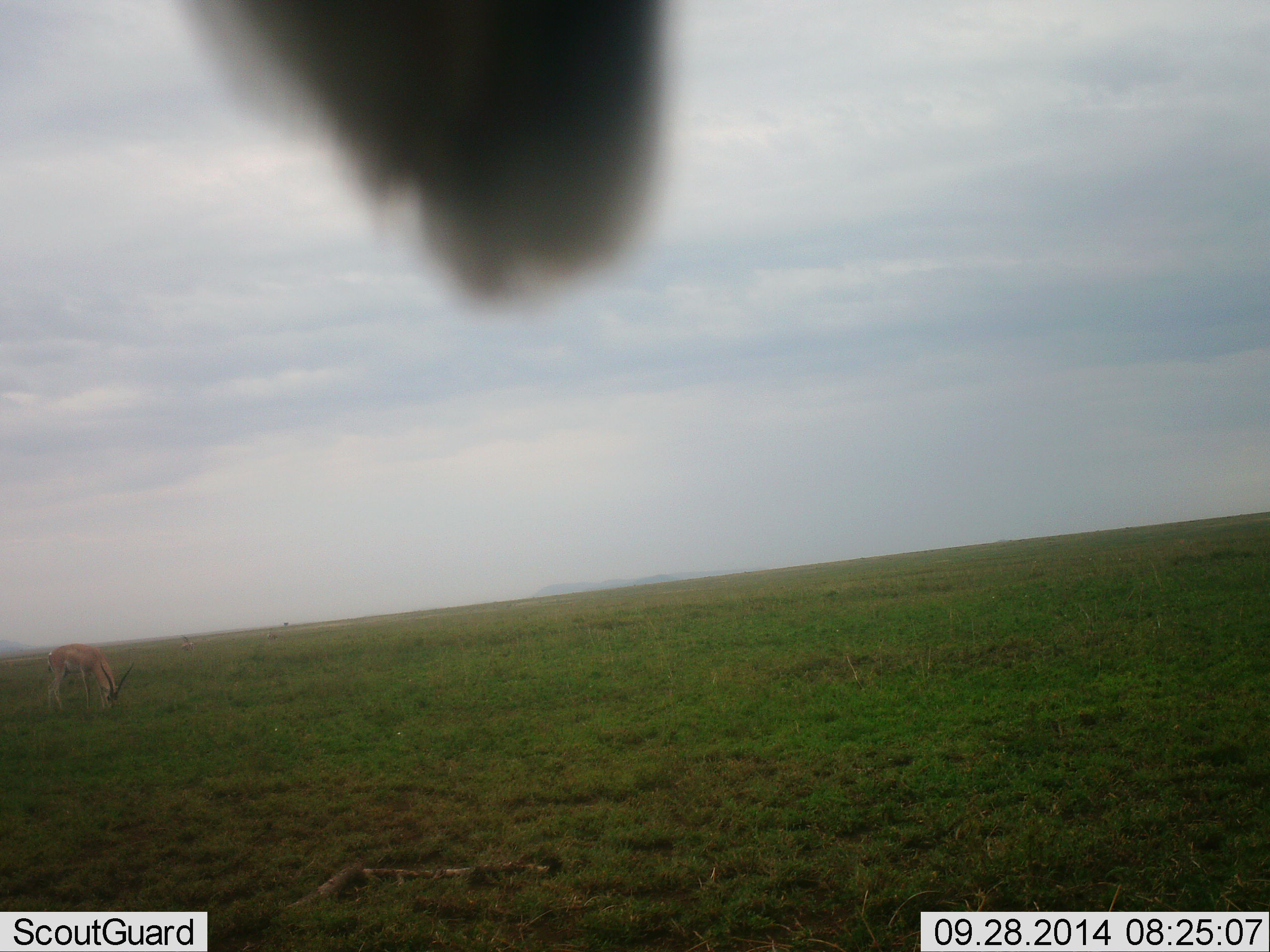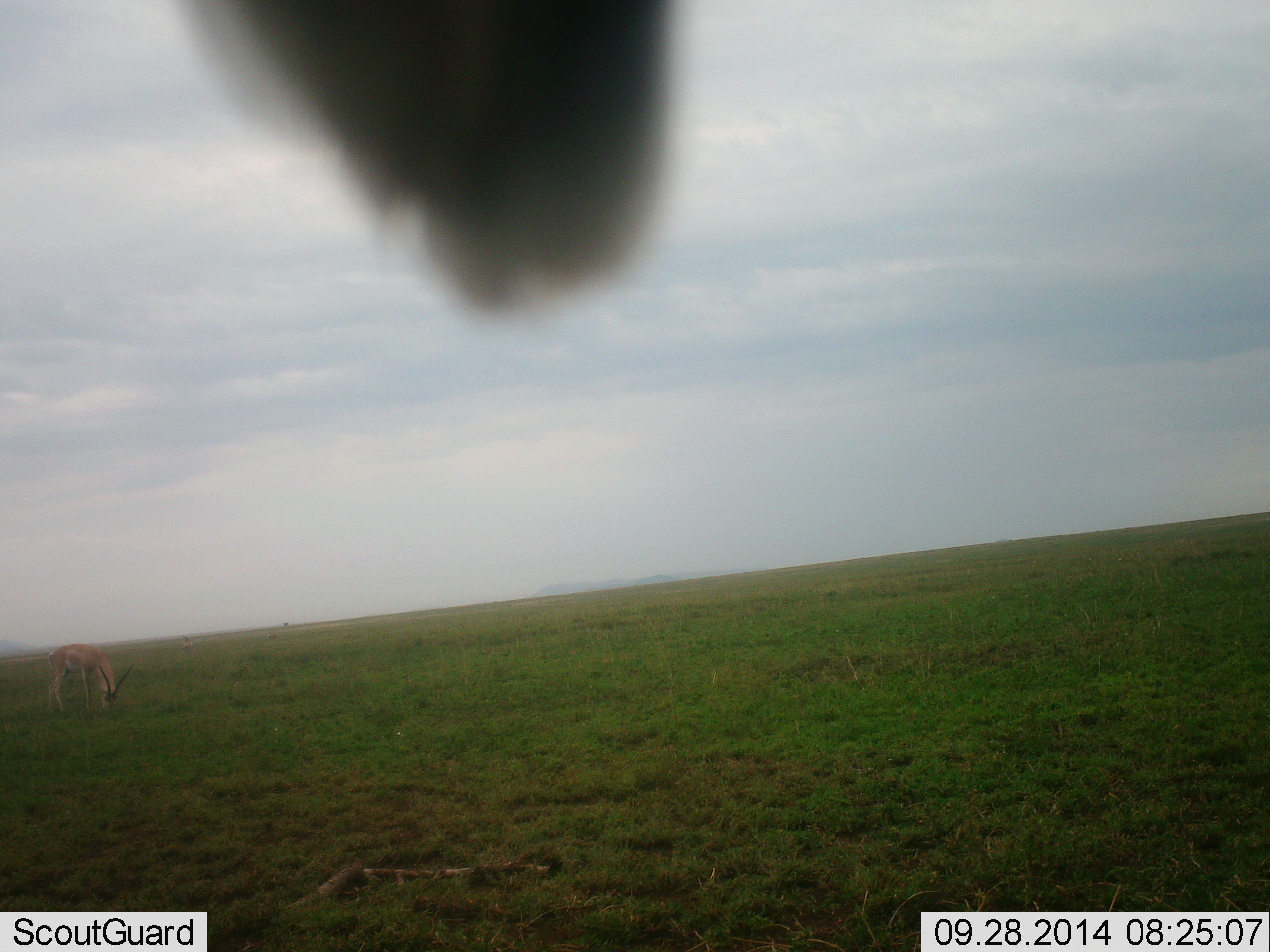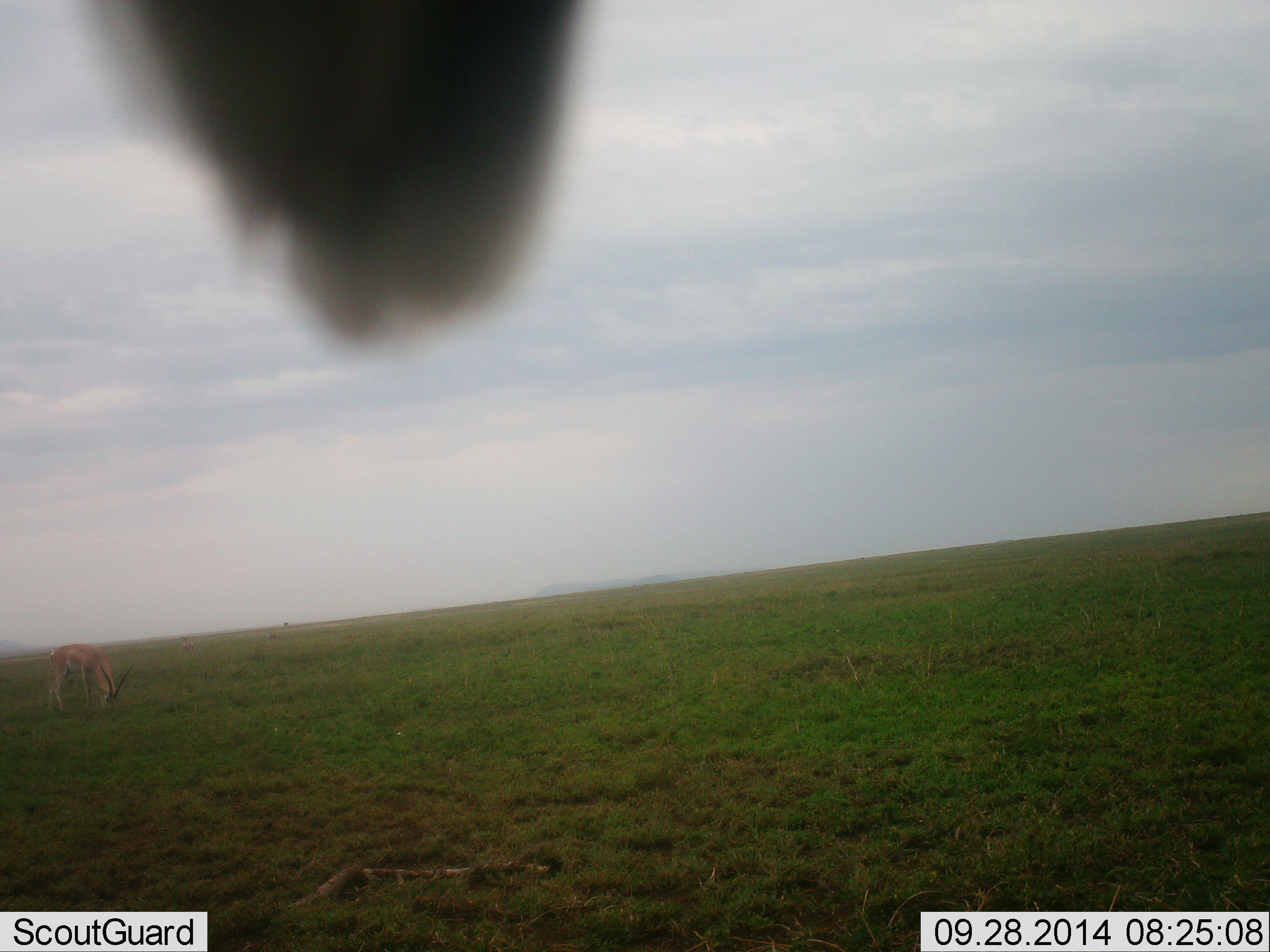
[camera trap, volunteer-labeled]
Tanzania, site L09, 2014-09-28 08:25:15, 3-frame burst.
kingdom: Animalia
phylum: Chordata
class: Mammalia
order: Artiodactyla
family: Bovidae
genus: Nanger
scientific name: Nanger granti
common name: grant's gazelle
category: gazellegrants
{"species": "gazellegrants (grant's gazelle) (Nanger granti)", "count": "1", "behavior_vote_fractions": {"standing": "33%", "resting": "0%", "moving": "0%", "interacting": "0%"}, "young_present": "0%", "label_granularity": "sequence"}